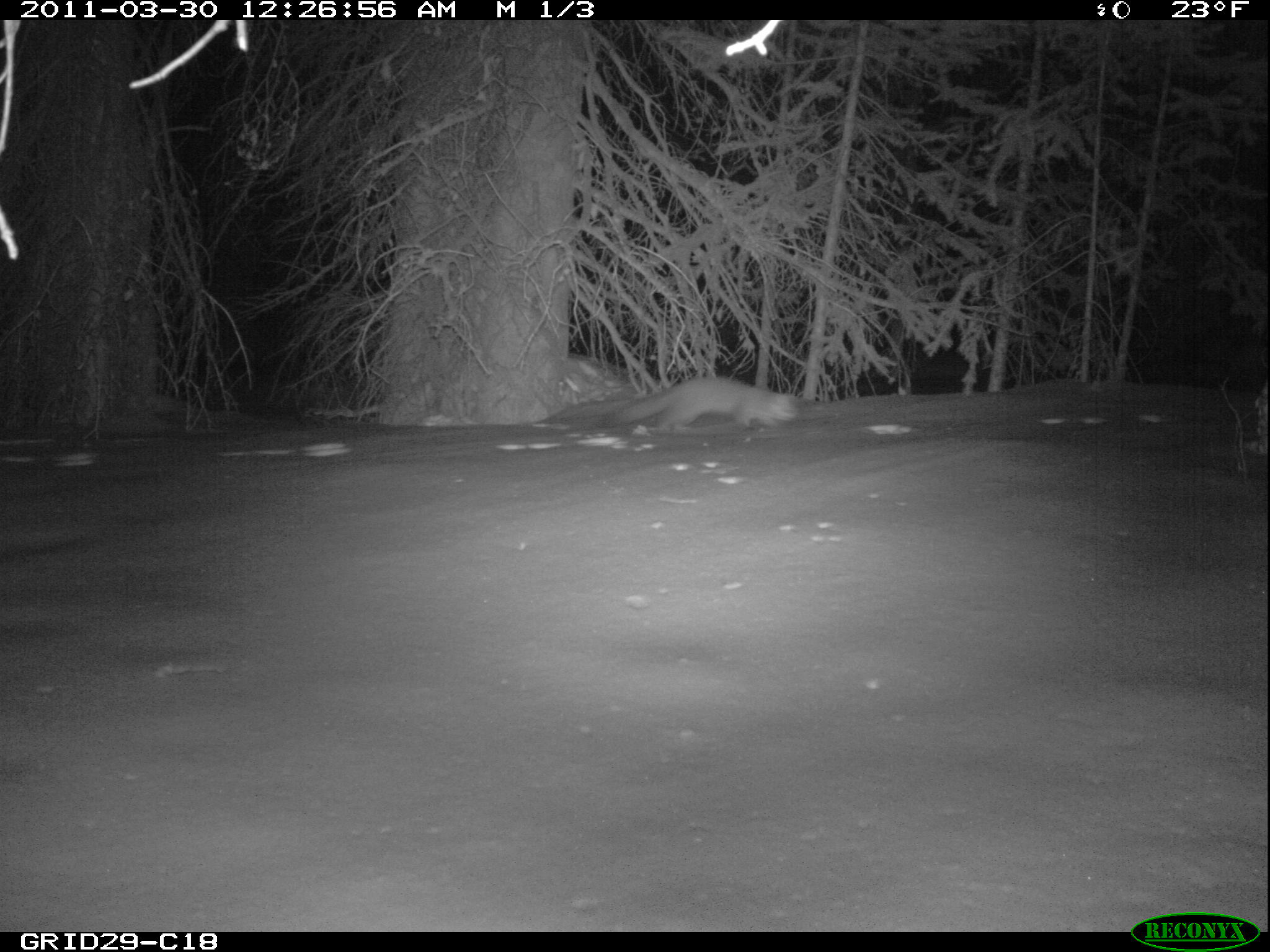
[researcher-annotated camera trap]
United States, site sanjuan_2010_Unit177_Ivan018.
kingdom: Animalia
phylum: Chordata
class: Mammalia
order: Carnivora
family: Mustelidae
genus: Martes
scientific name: Martes americana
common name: american marten